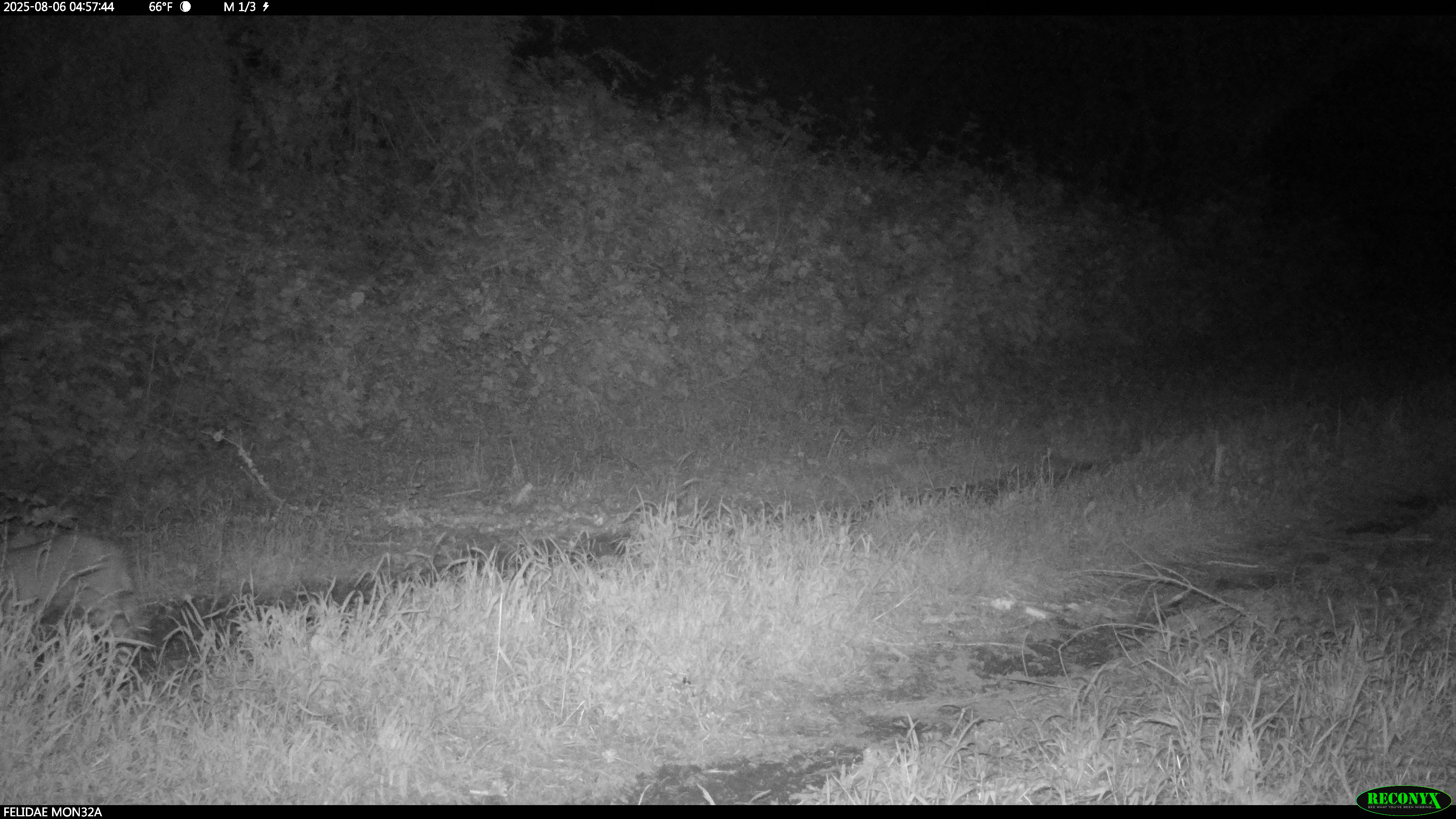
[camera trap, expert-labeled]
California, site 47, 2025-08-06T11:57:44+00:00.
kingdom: Animalia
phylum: Chordata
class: Mammalia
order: Carnivora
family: Felidae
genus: Lynx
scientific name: Lynx rufus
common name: bobcat